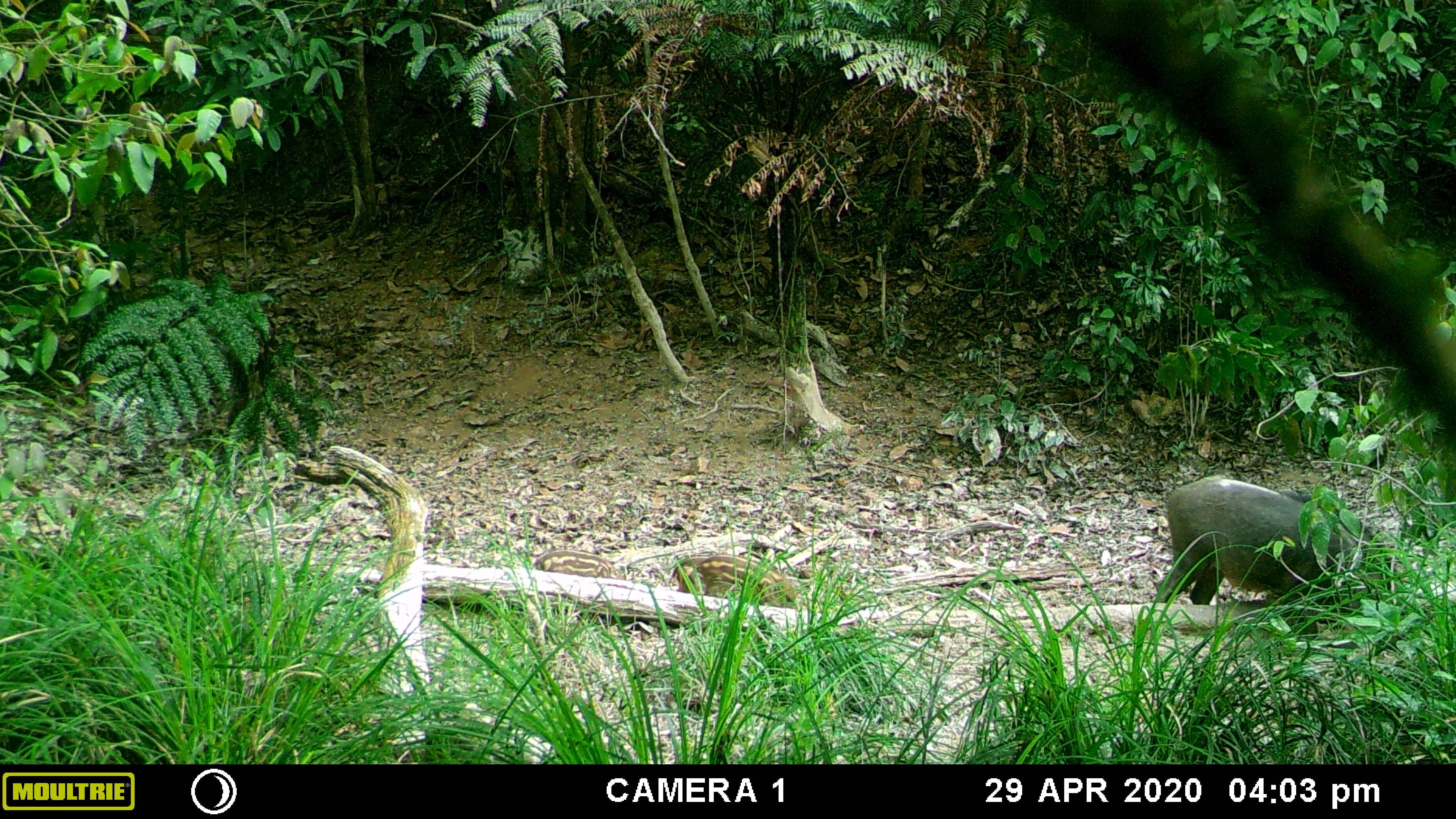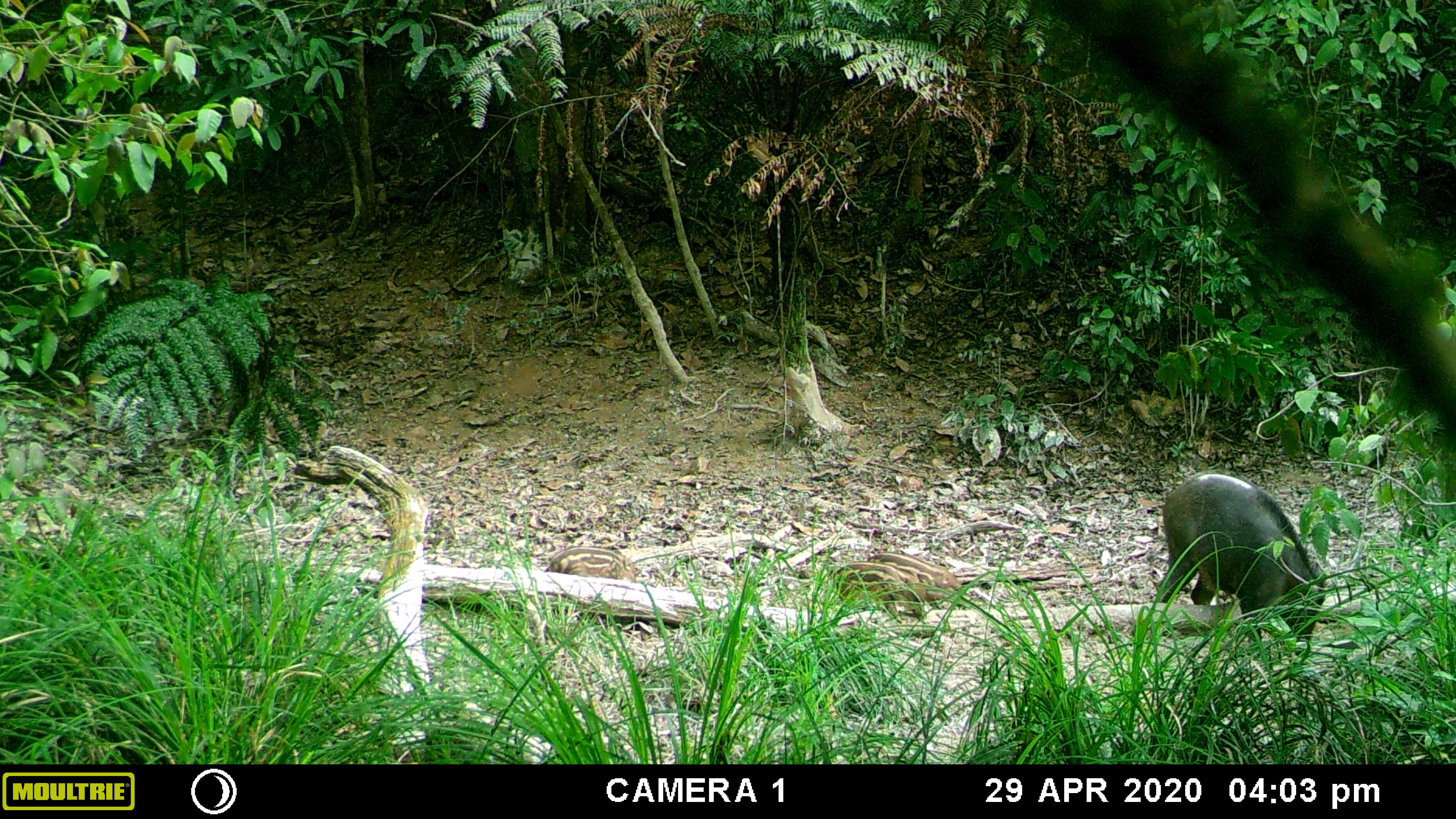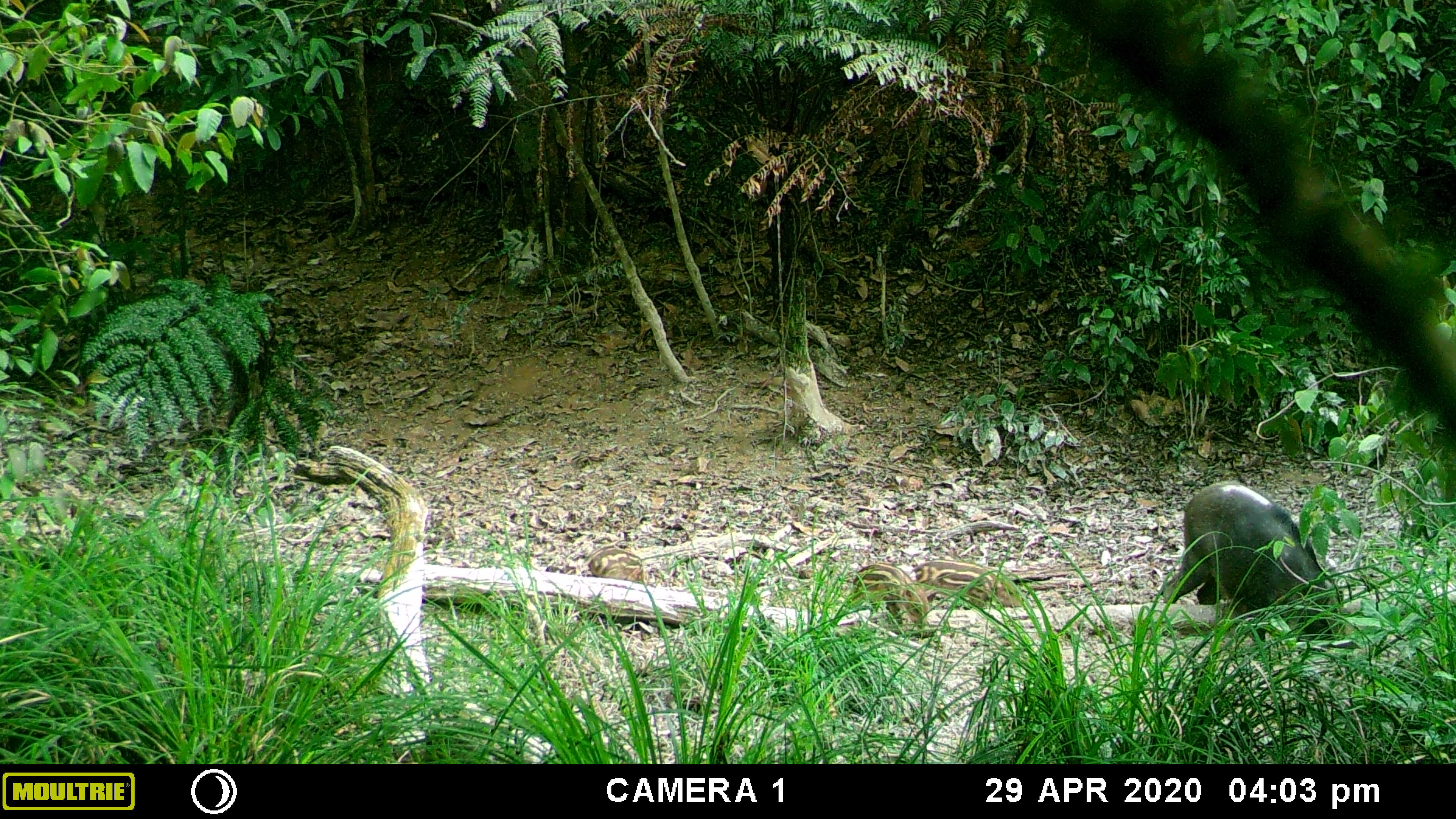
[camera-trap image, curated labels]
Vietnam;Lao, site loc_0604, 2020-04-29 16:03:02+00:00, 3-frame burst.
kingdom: Animalia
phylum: Chordata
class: Mammalia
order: Artiodactyla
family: Suidae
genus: Sus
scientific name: Sus scrofa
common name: eurasian wild pig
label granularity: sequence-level